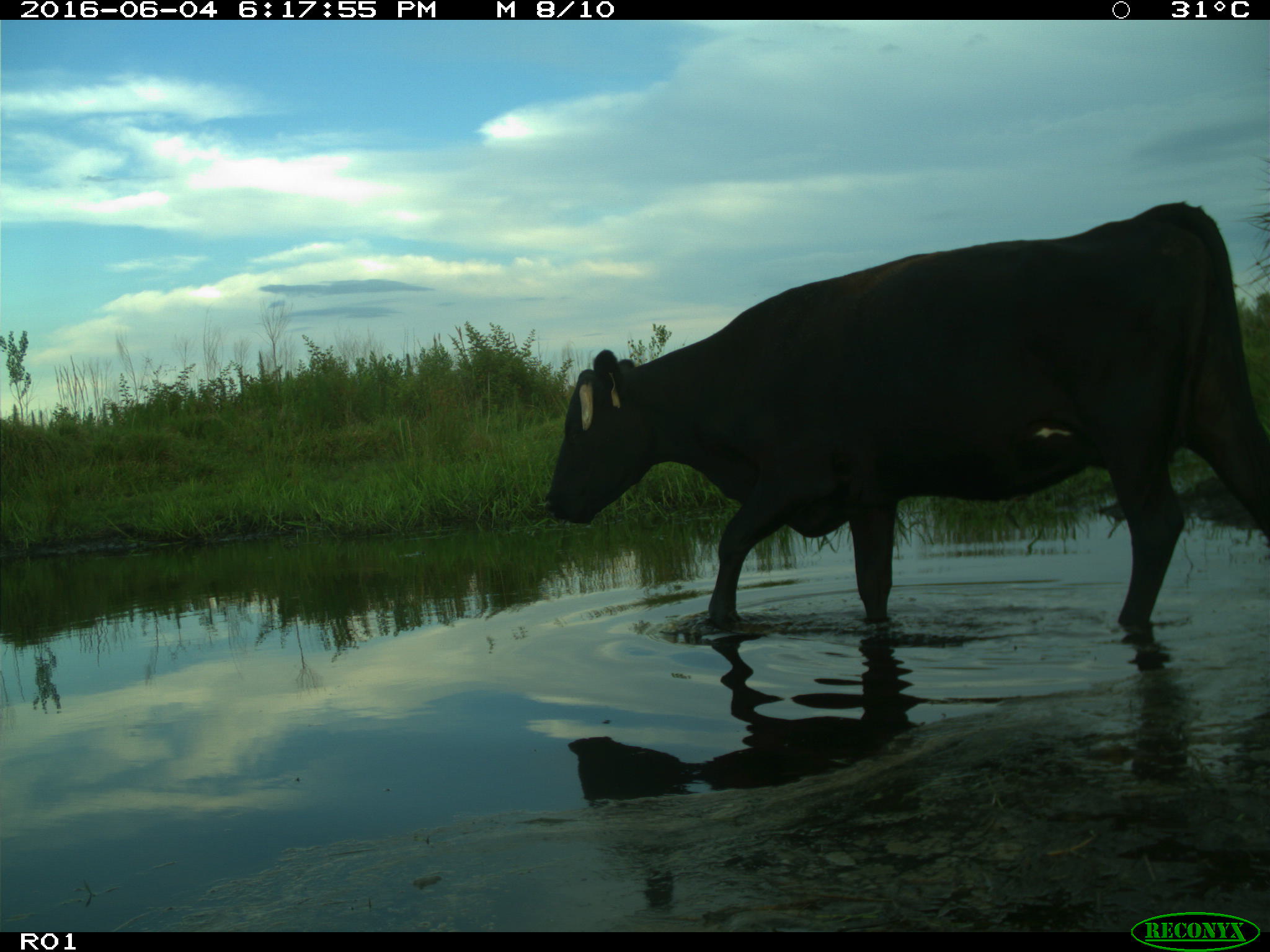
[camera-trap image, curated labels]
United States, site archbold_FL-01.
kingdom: Animalia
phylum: Chordata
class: Mammalia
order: Artiodactyla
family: Bovidae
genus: Bos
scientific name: Bos taurus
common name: domestic cow